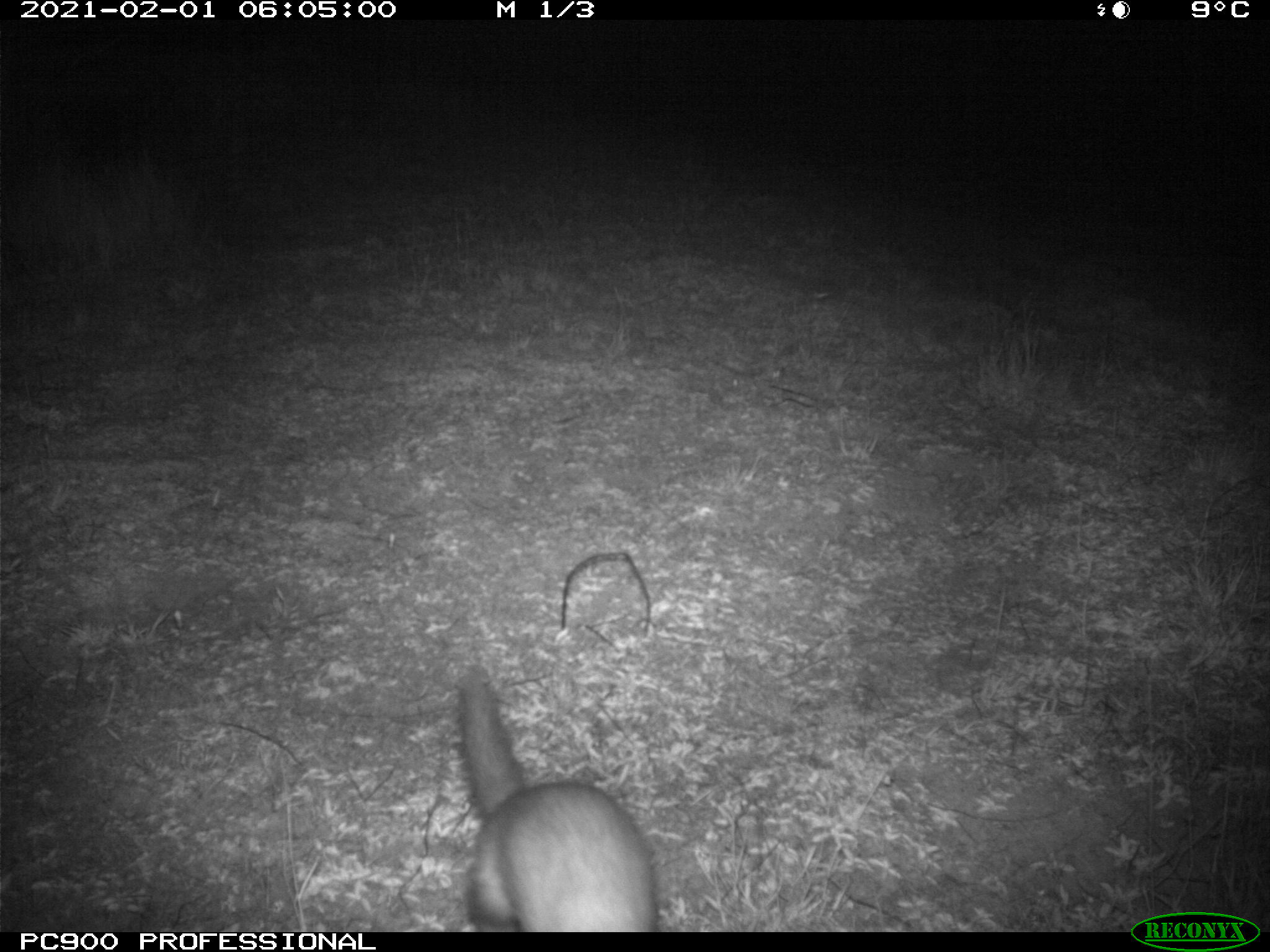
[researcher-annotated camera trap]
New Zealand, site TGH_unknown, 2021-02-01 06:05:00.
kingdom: Animalia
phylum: Chordata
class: Mammalia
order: Carnivora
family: Mustelidae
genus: Mustela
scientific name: Mustela furo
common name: ferret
Ferret (Mustela furo).